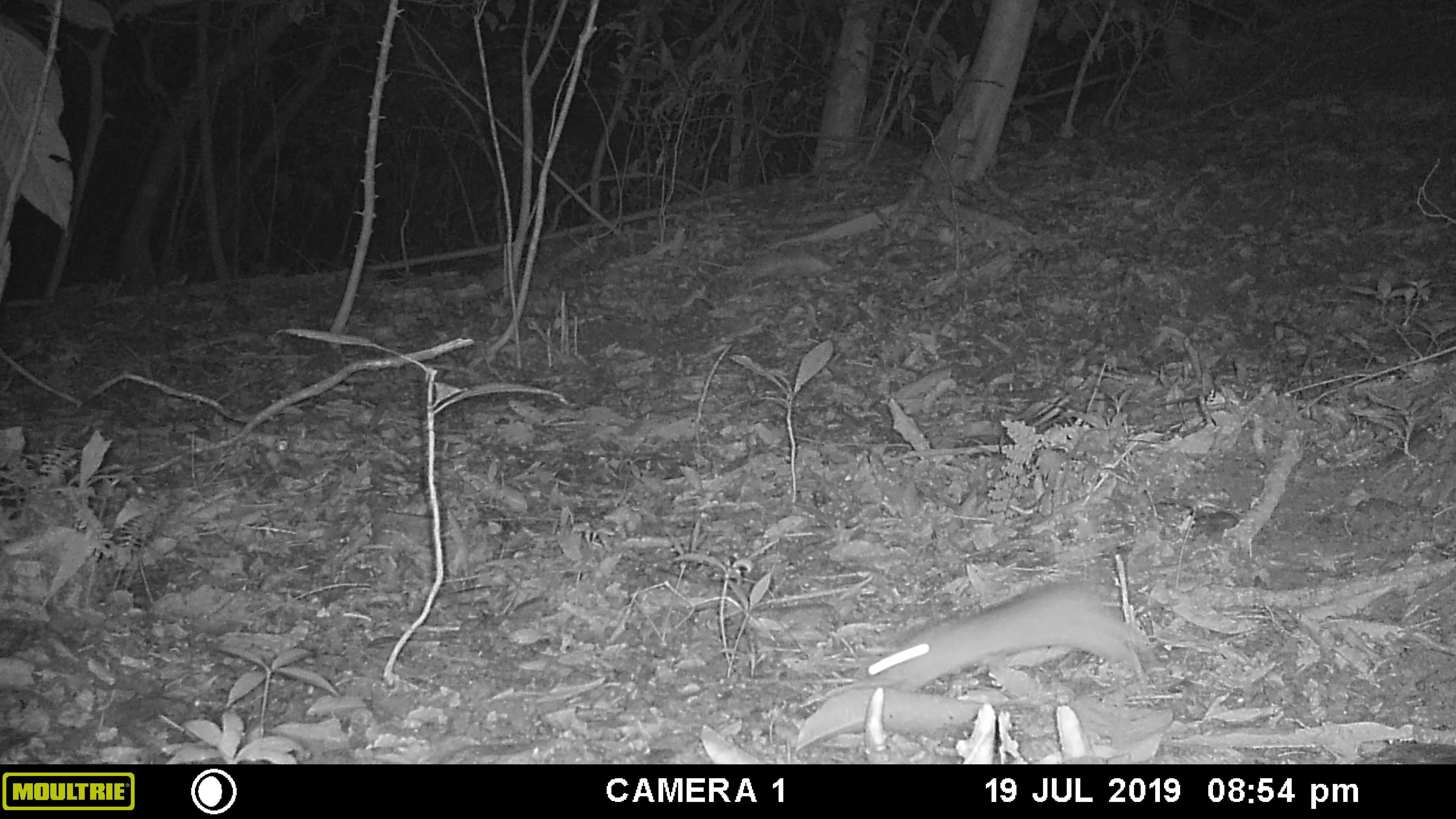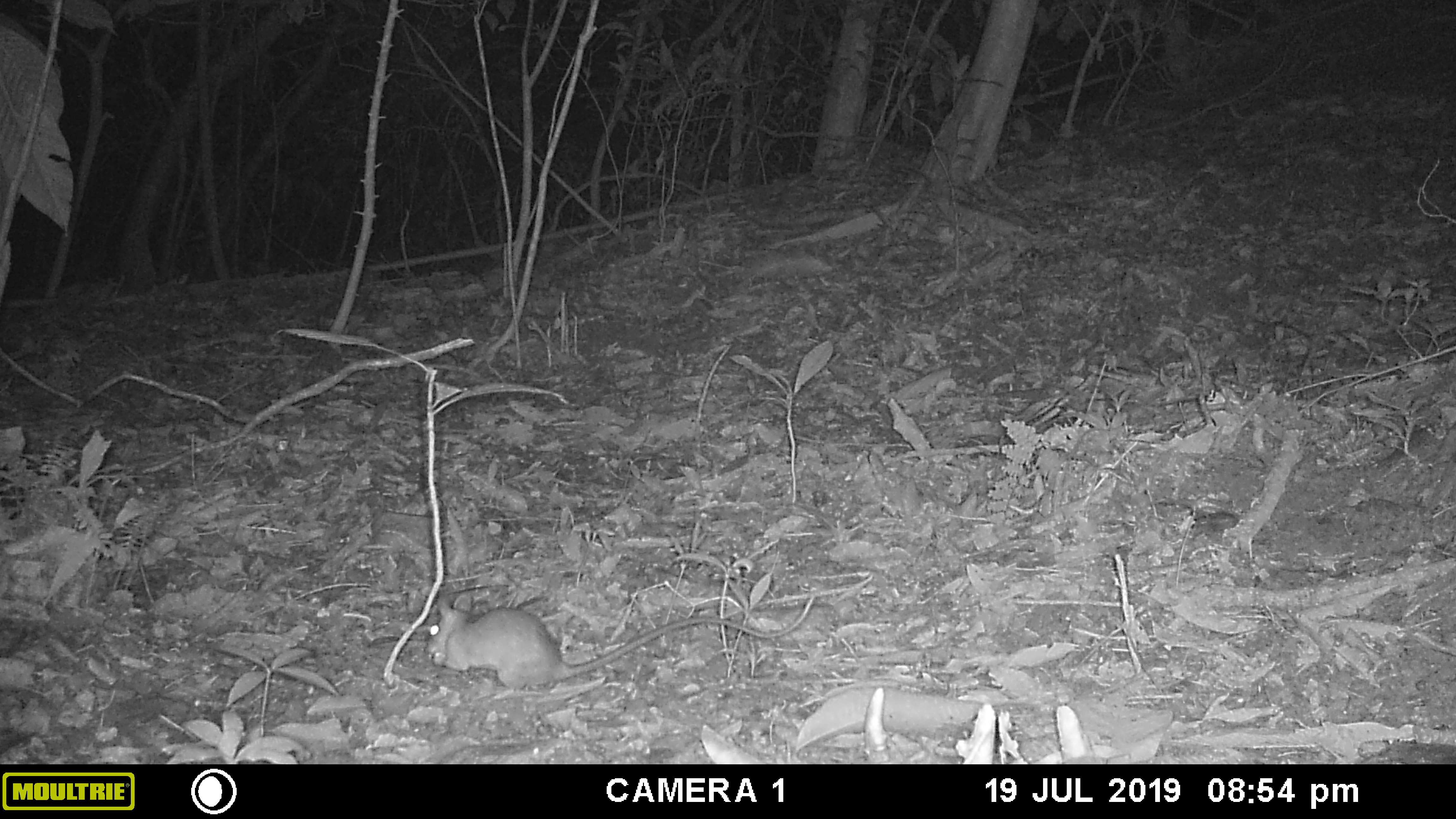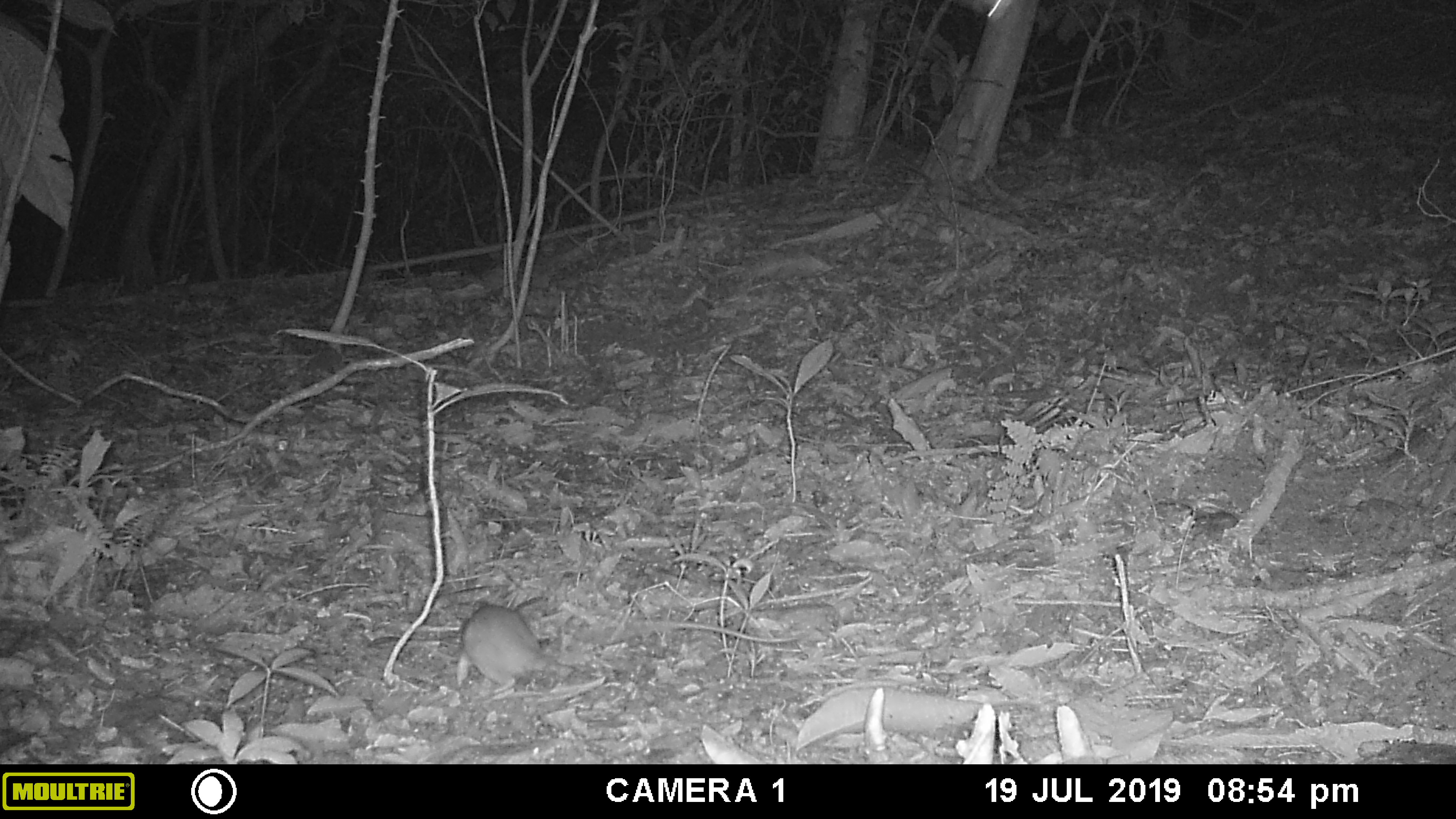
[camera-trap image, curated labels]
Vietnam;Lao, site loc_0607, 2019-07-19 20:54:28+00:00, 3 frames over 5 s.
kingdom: Animalia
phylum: Chordata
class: Mammalia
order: Rodentia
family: Muridae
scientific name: Muridae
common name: old-world mice and rats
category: unidentified murid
Unidentified murid (old-world mice and rats) (Muridae). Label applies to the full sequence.